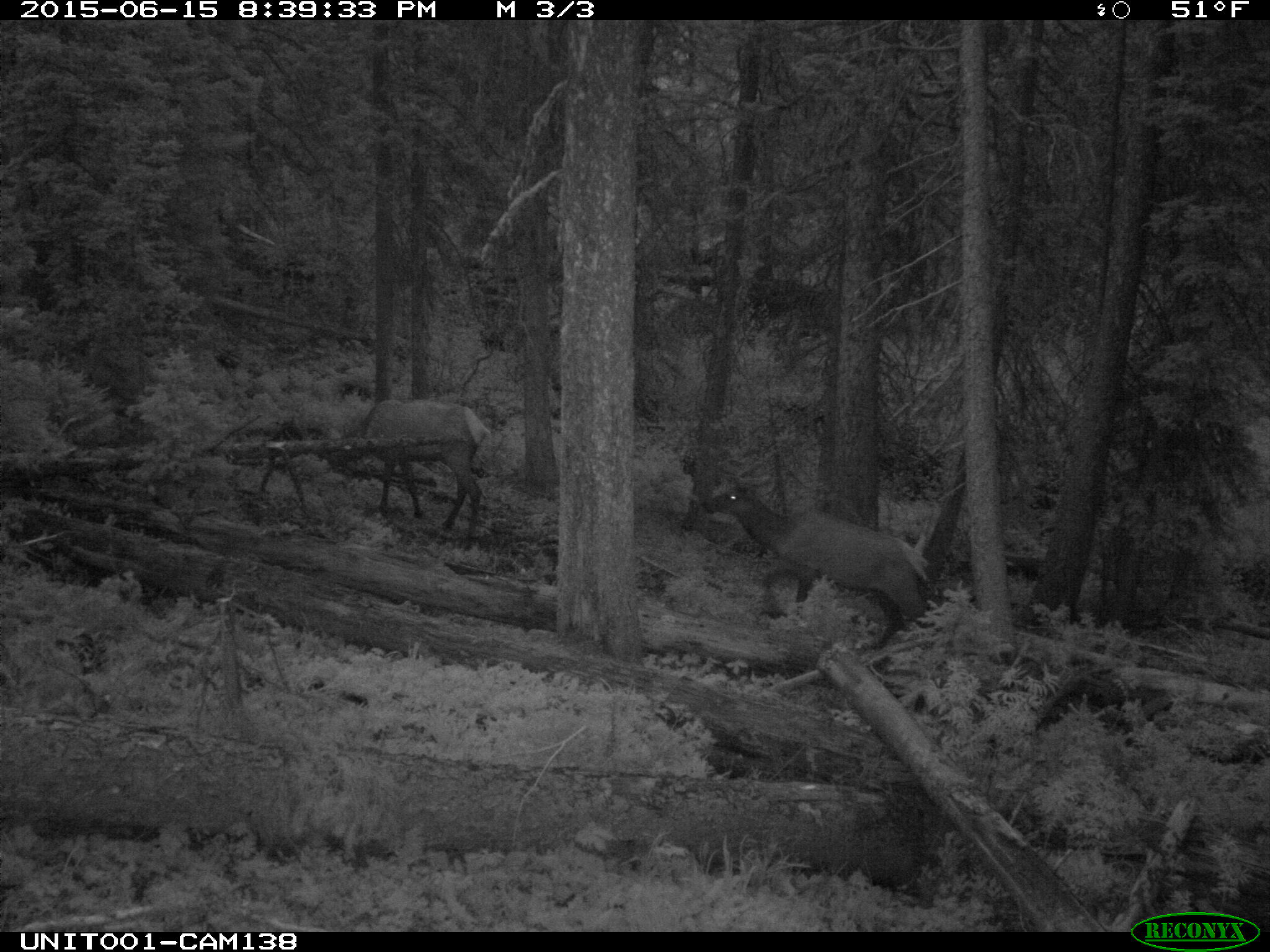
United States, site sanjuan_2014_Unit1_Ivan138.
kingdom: Animalia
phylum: Chordata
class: Mammalia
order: Artiodactyla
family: Cervidae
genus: Cervus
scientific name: Cervus elaphus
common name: red deer